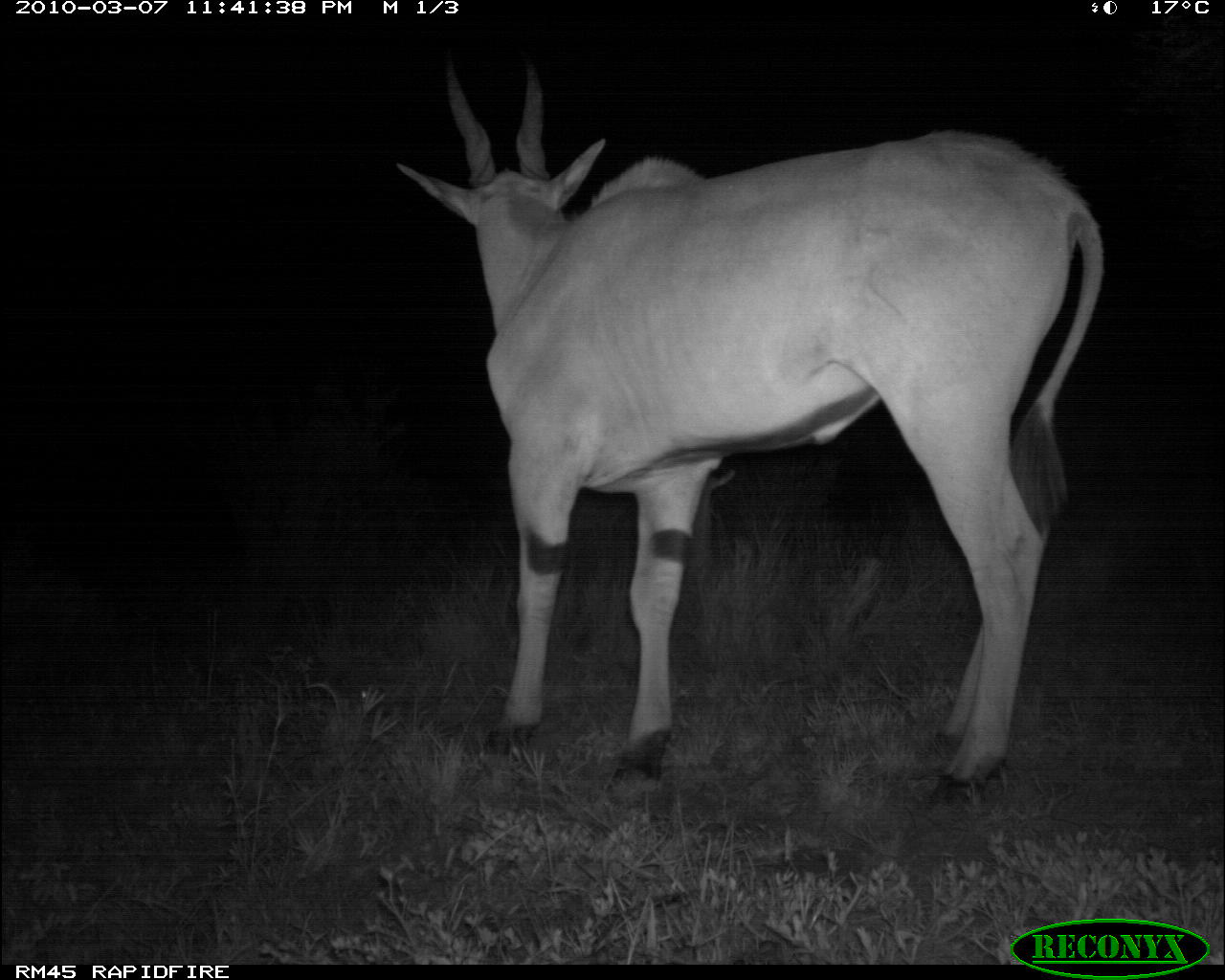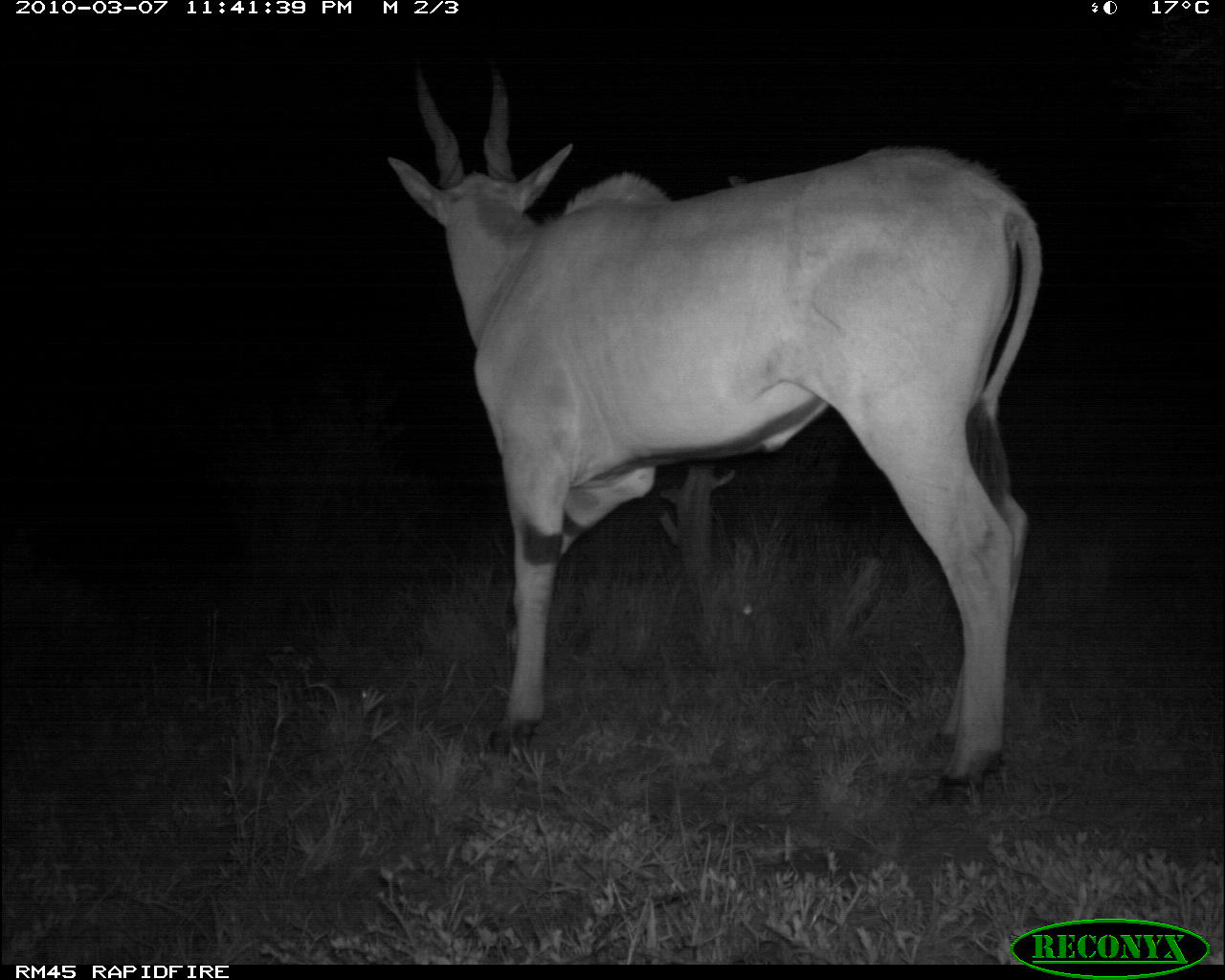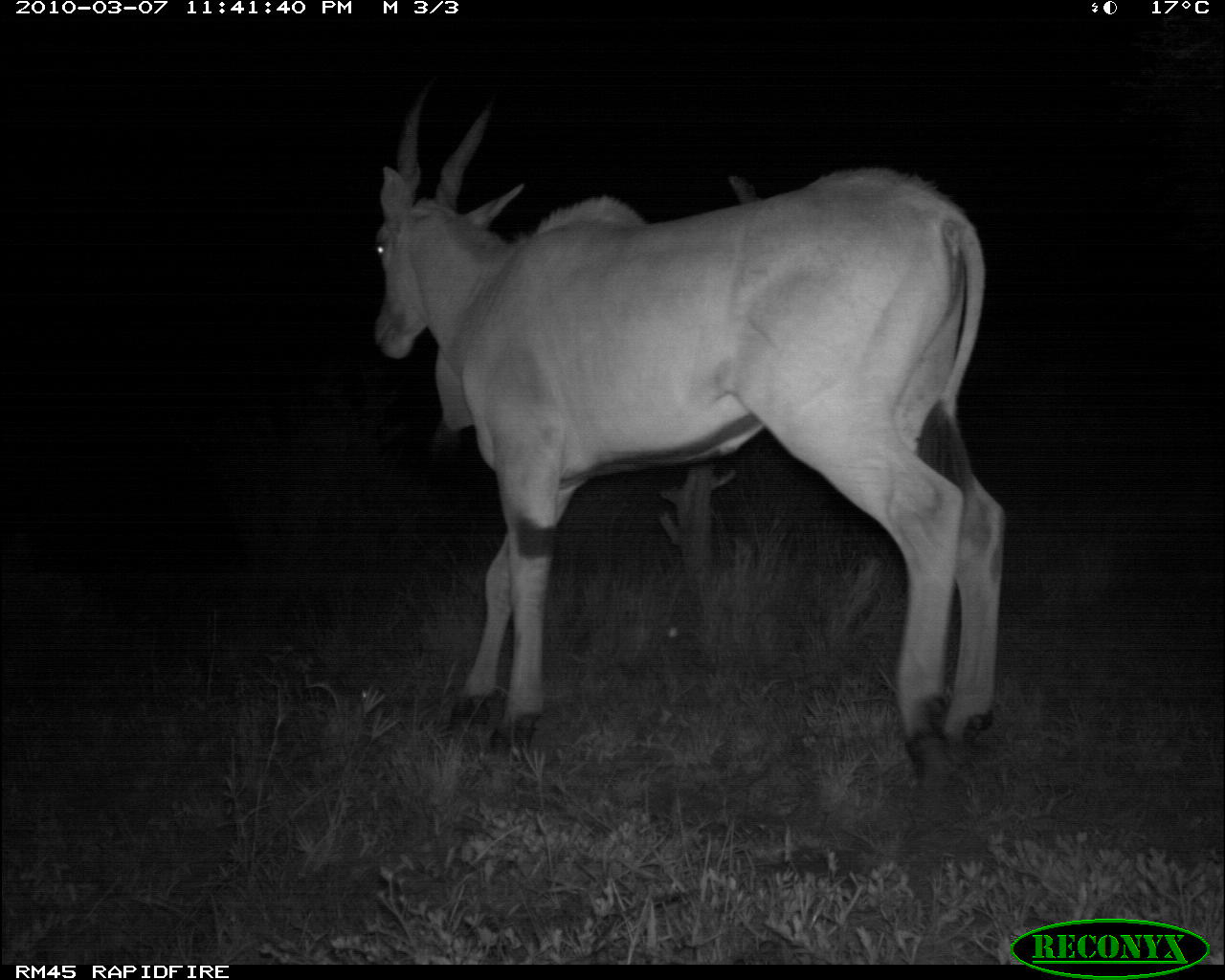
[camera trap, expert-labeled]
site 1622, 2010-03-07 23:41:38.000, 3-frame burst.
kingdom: Animalia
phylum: Chordata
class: Mammalia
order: Artiodactyla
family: Bovidae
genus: Tragelaphus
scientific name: Tragelaphus oryx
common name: eland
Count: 1.